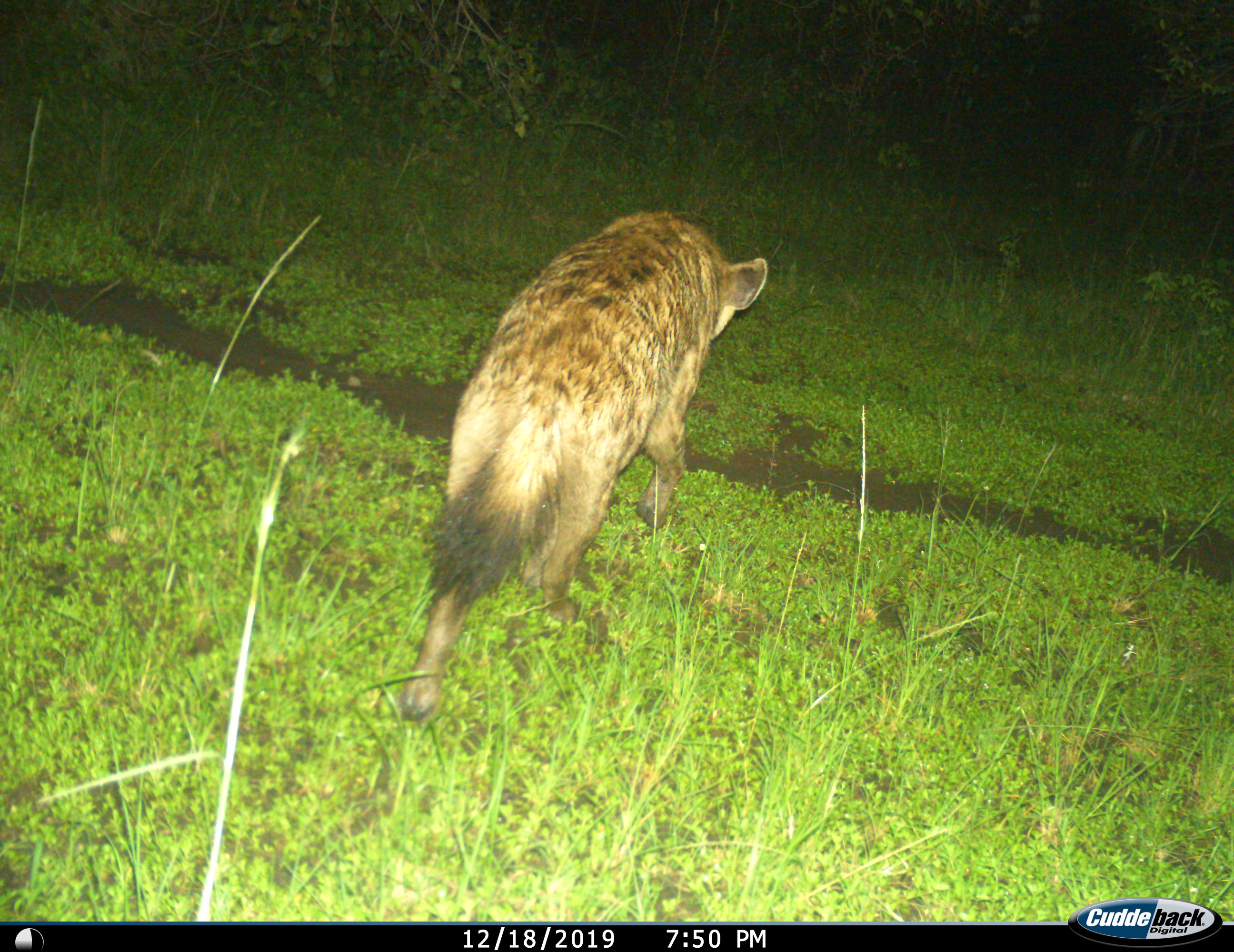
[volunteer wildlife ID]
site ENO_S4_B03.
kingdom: Animalia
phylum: Chordata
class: Mammalia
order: Carnivora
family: Hyaenidae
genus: Crocuta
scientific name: Crocuta crocuta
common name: spotted hyena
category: hyenaspotted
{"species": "hyenaspotted (spotted hyena) (Crocuta crocuta)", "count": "1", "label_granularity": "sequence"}